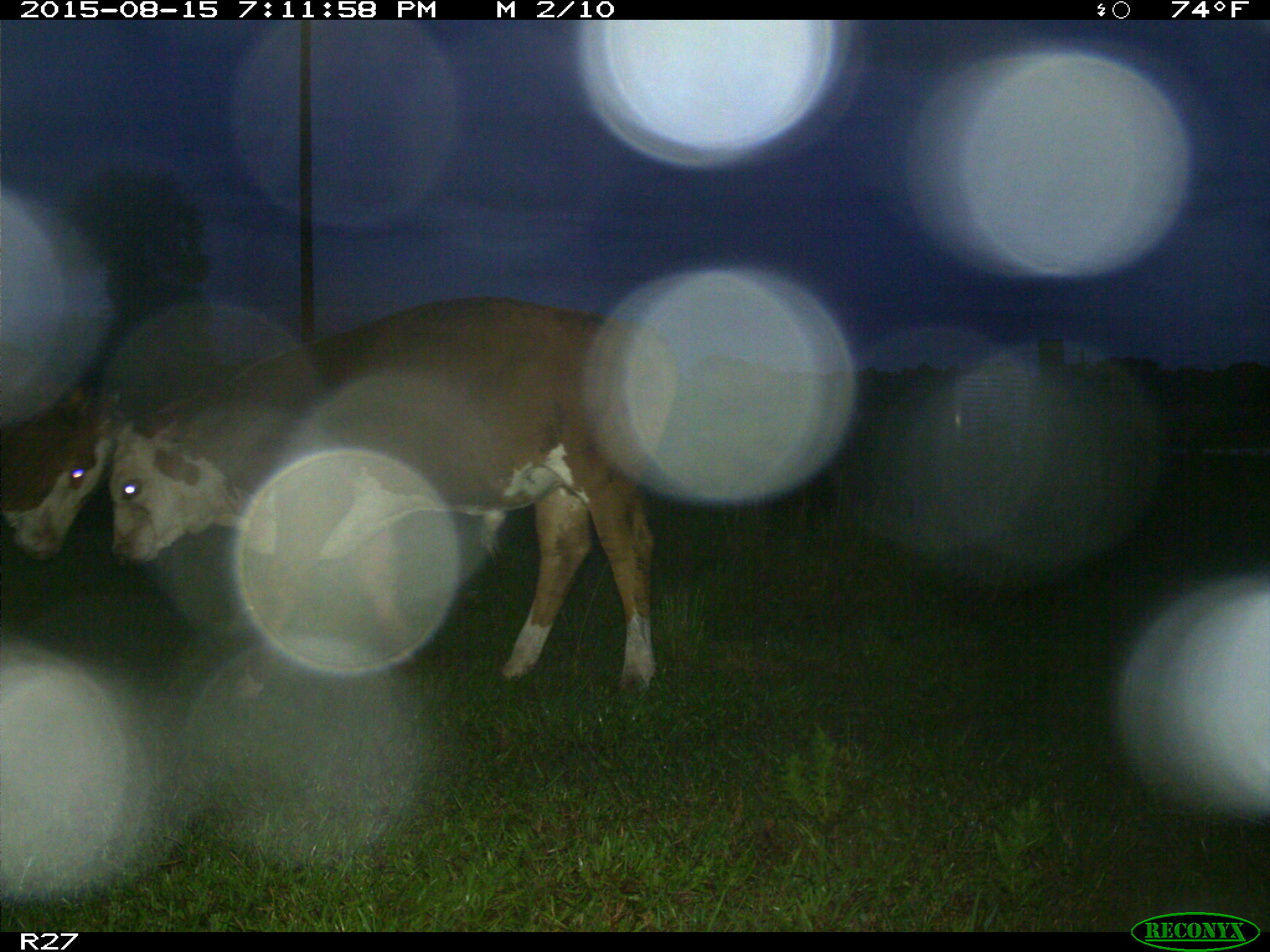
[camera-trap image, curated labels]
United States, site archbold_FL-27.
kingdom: Animalia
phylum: Chordata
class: Mammalia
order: Artiodactyla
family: Bovidae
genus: Bos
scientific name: Bos taurus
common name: domestic cow